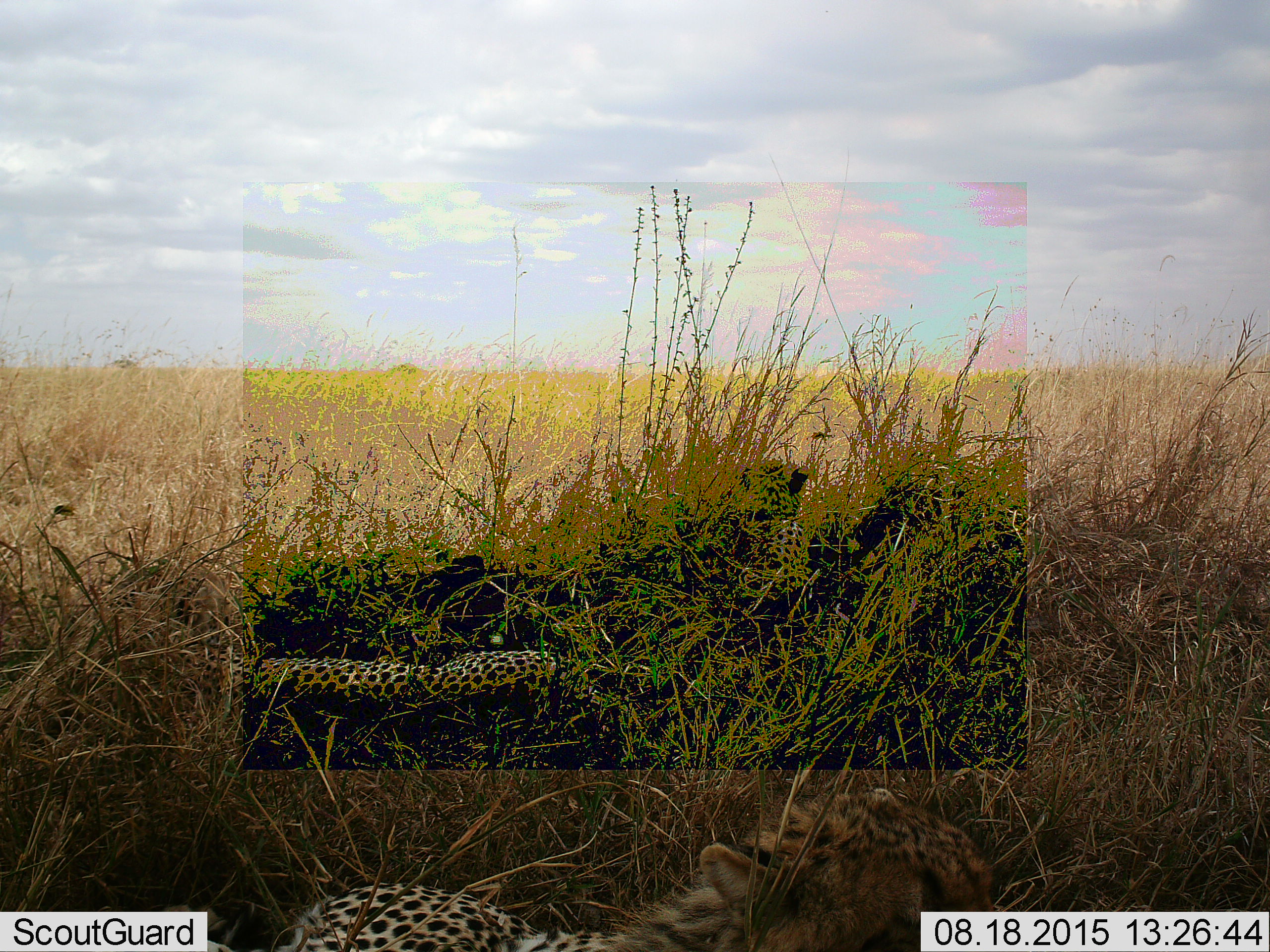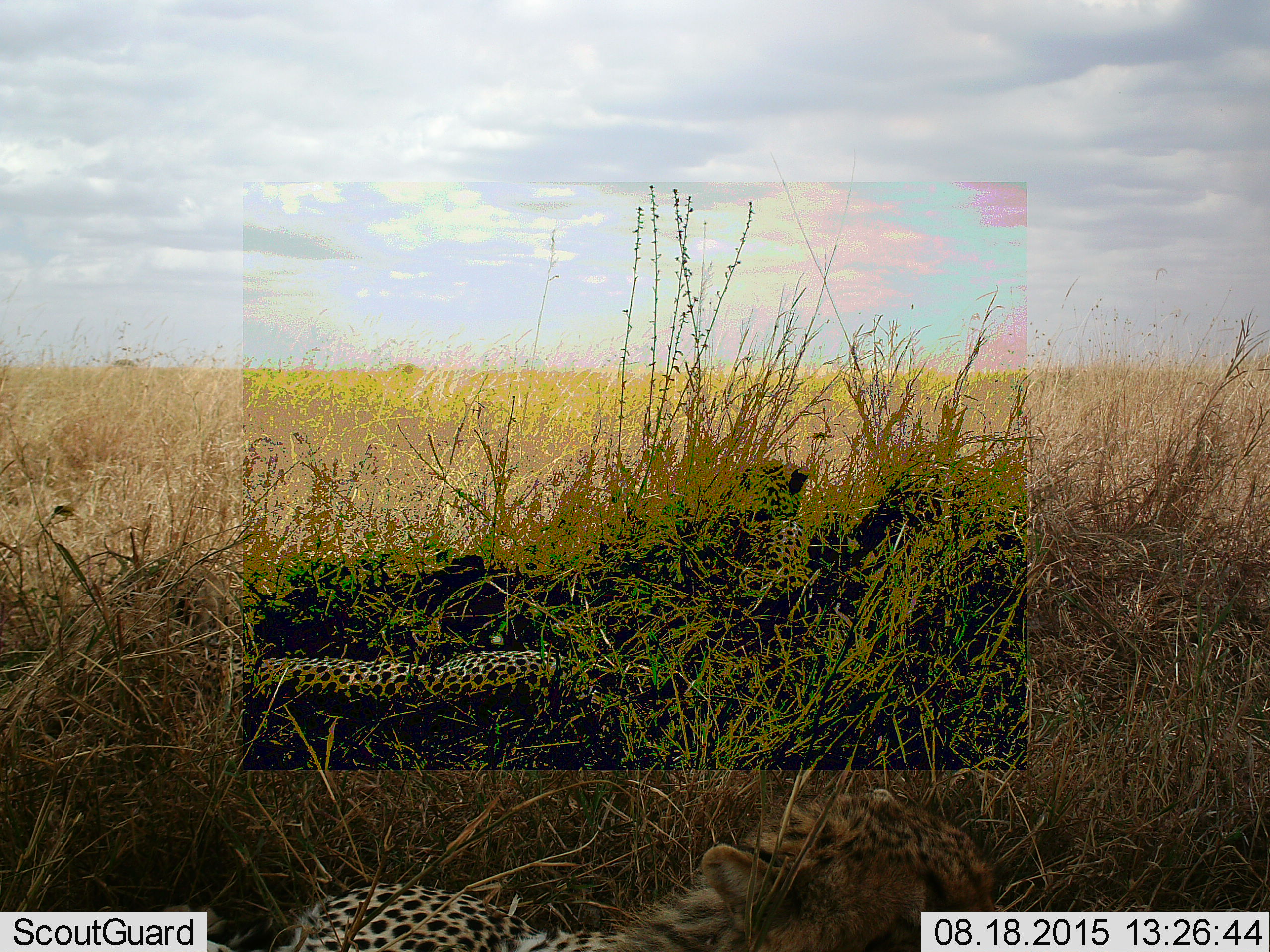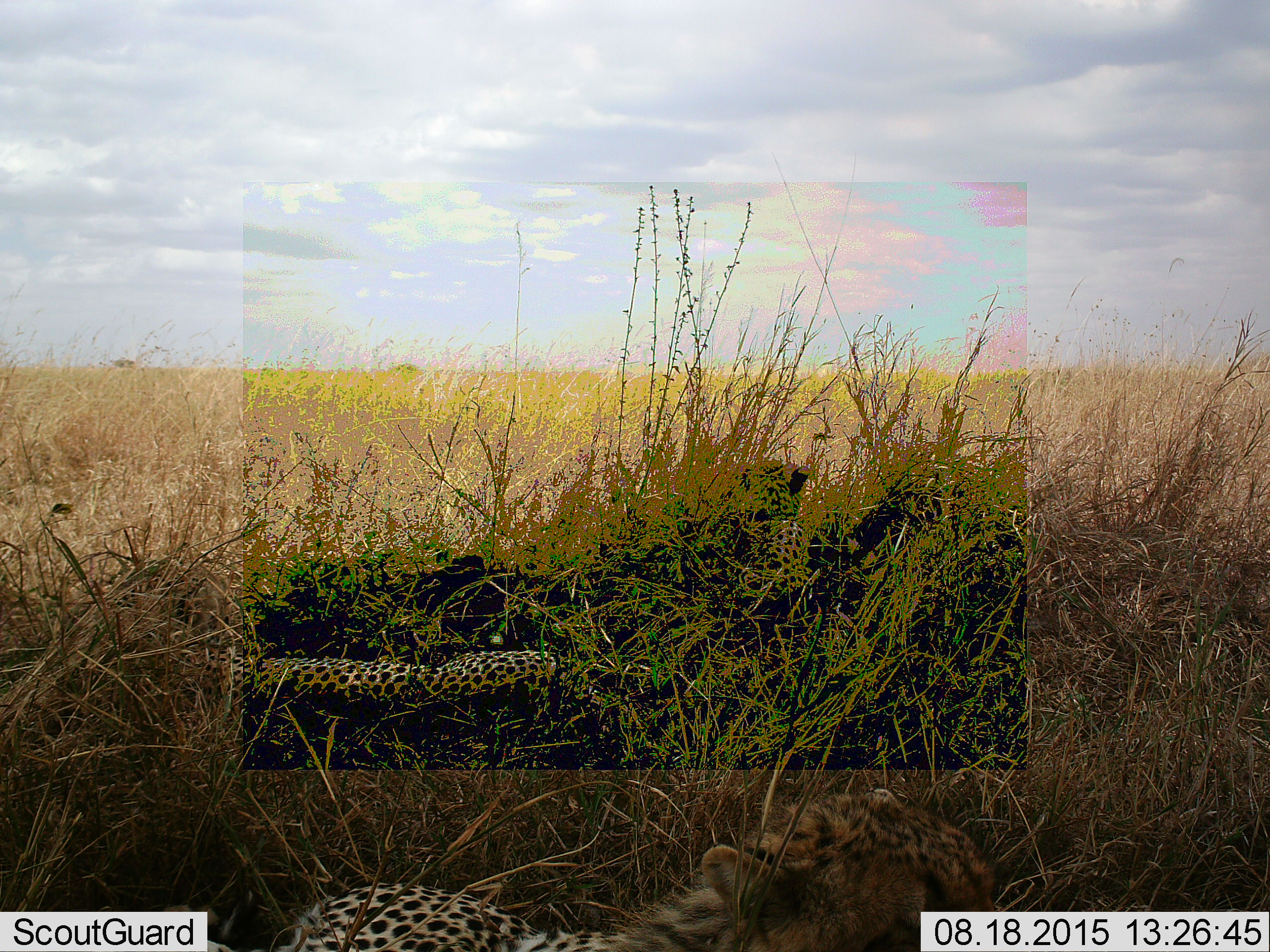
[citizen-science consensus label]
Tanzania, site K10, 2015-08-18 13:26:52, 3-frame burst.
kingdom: Animalia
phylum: Chordata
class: Mammalia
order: Carnivora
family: Felidae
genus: Acinonyx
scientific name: Acinonyx jubatus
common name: cheetah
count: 2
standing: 0%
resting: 100%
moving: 0%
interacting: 0%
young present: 11%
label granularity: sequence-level